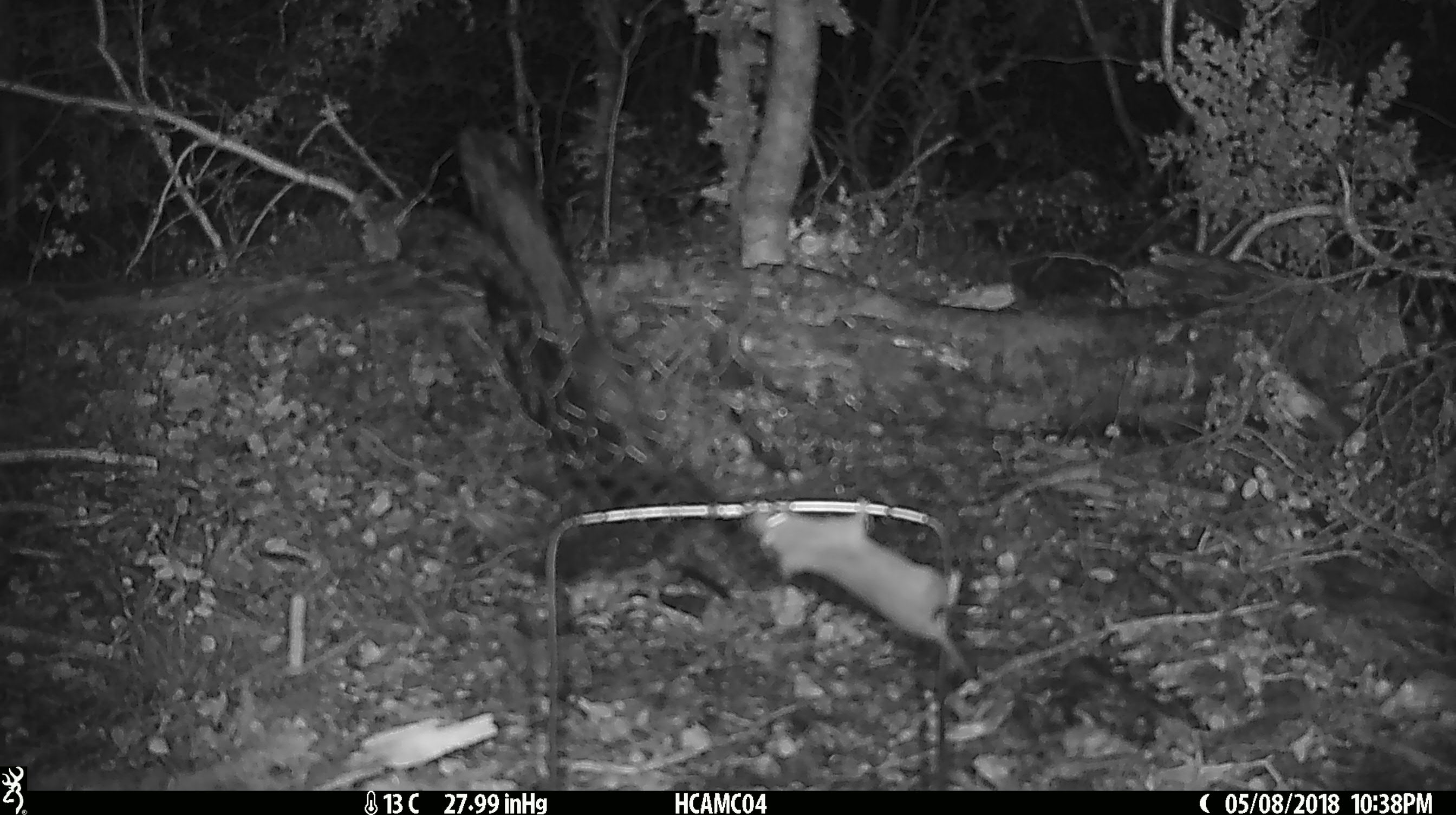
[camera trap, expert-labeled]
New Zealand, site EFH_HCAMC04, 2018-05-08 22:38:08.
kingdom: Animalia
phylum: Chordata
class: Mammalia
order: Rodentia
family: Muridae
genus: Mus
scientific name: Mus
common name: mouse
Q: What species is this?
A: Mouse (Mus).